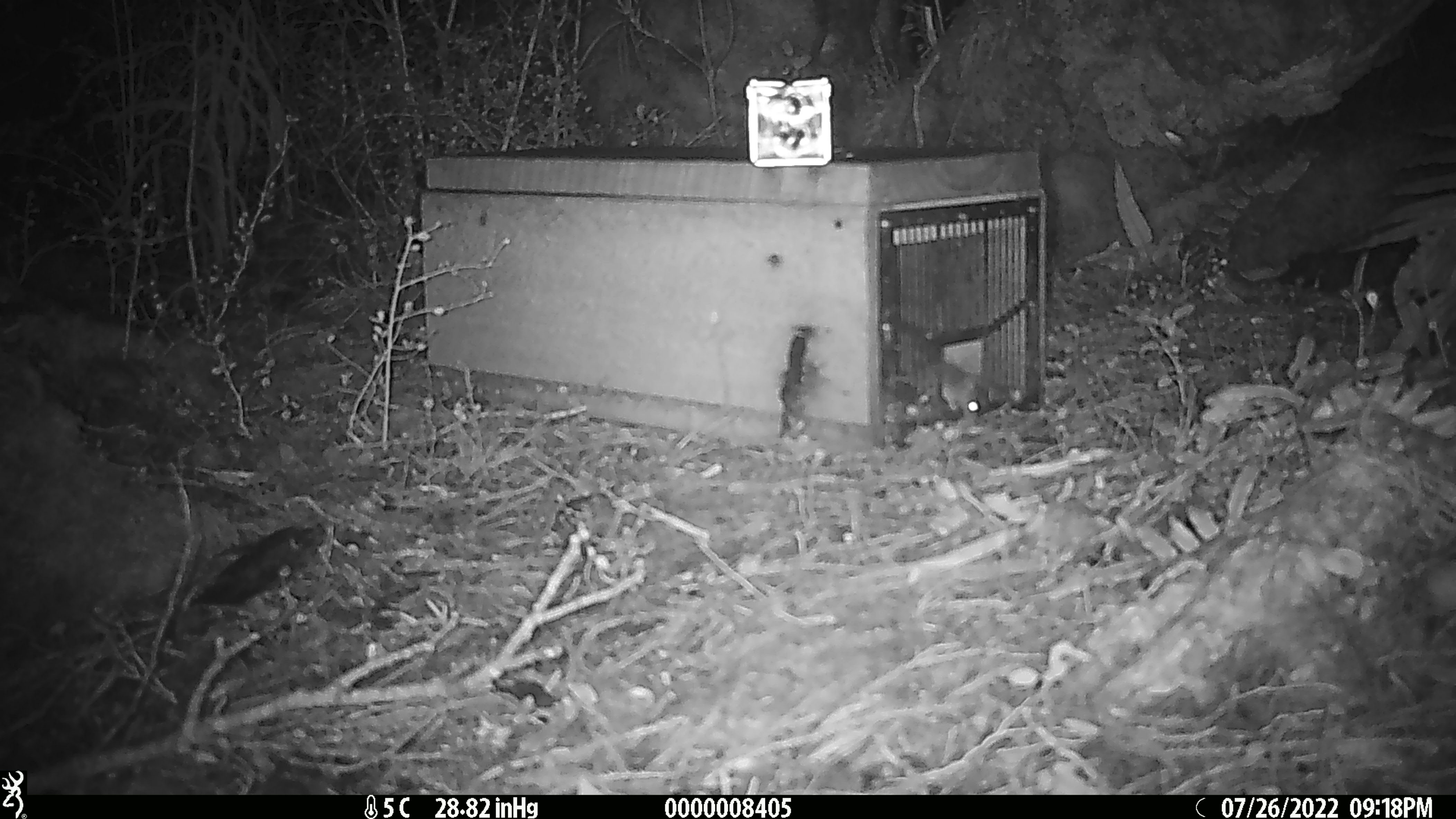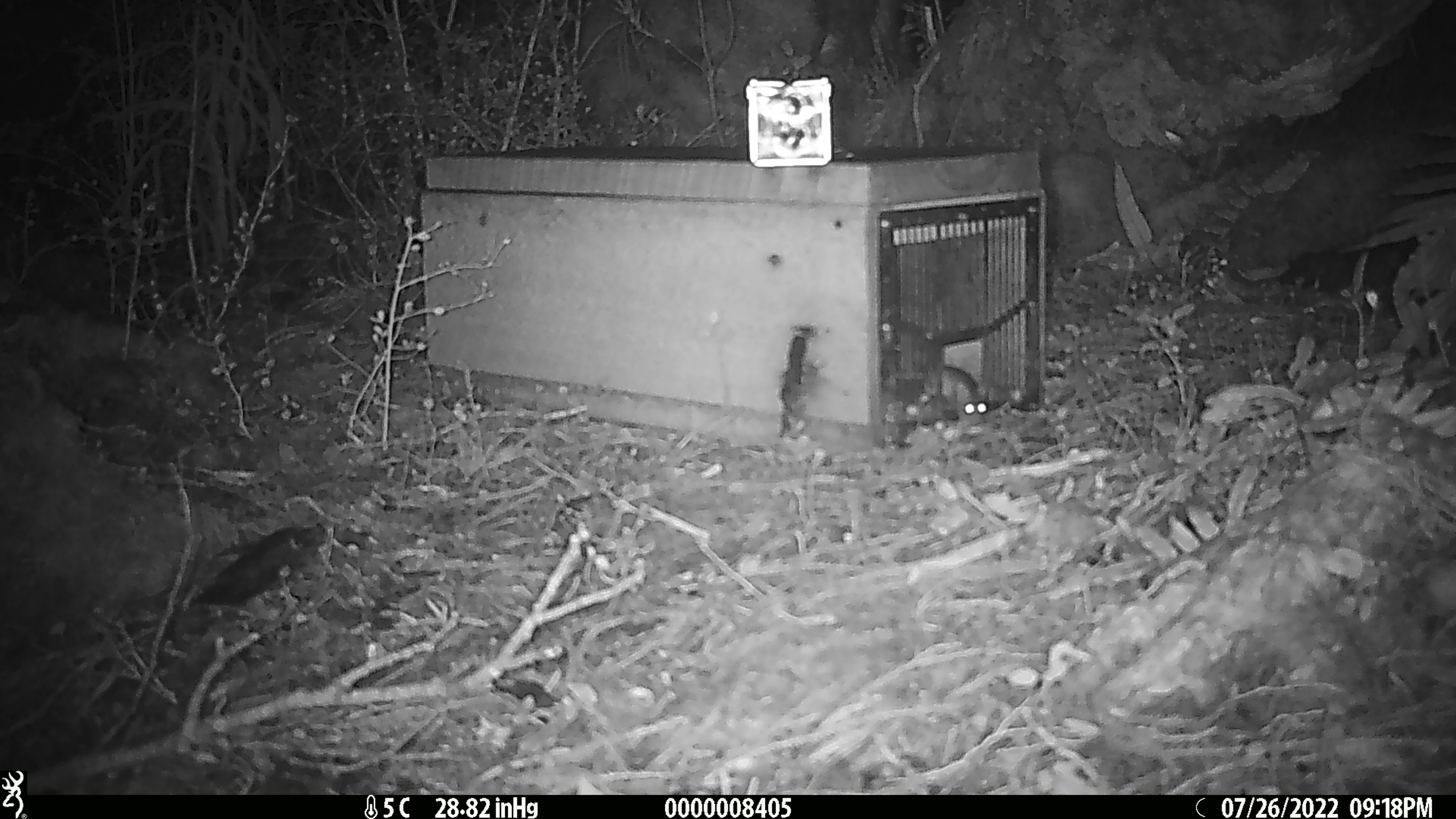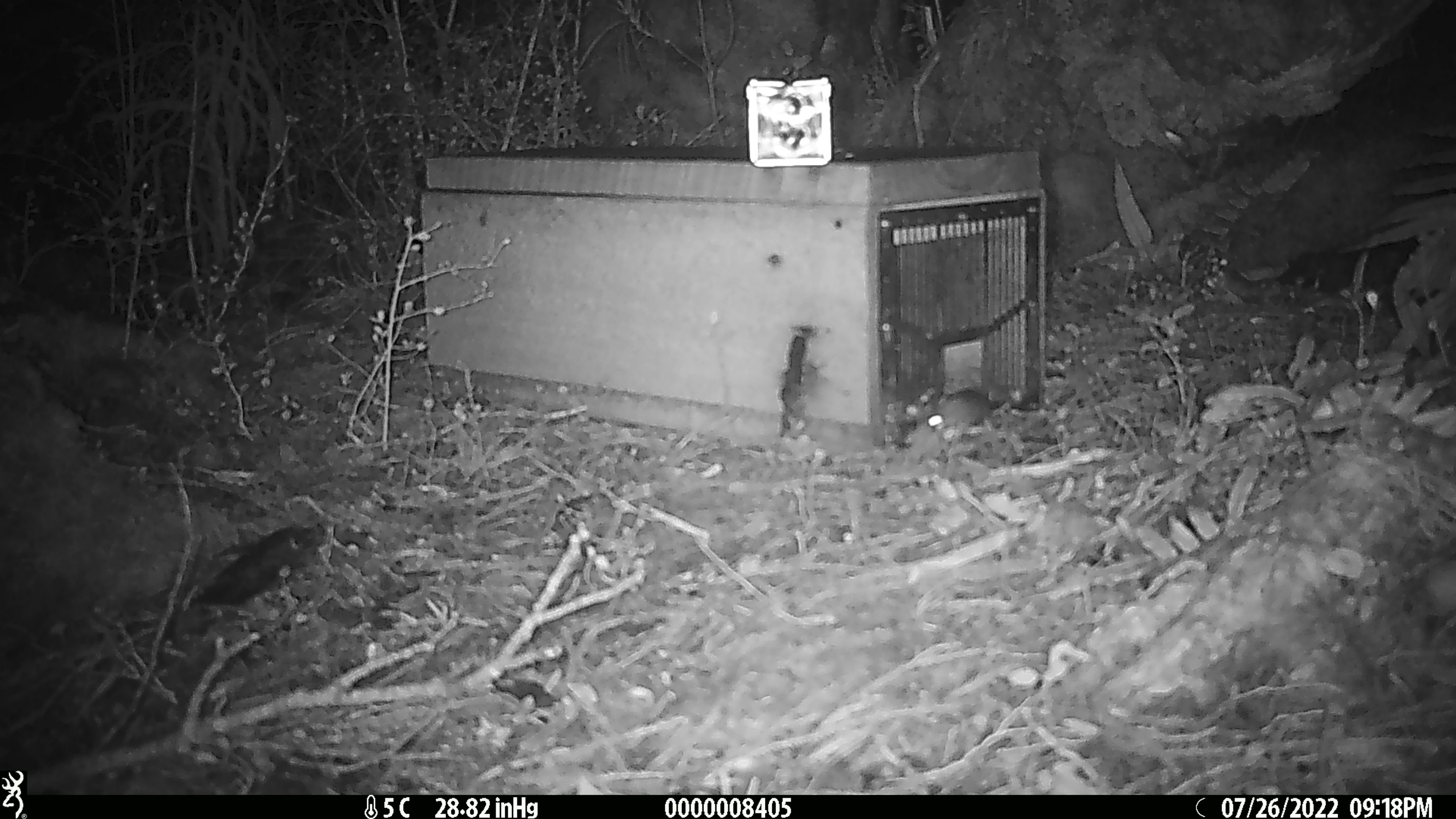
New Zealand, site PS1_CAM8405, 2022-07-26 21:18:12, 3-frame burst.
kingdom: Animalia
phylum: Chordata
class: Mammalia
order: Rodentia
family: Muridae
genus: Mus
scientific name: Mus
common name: mouse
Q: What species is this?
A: Mouse (Mus).